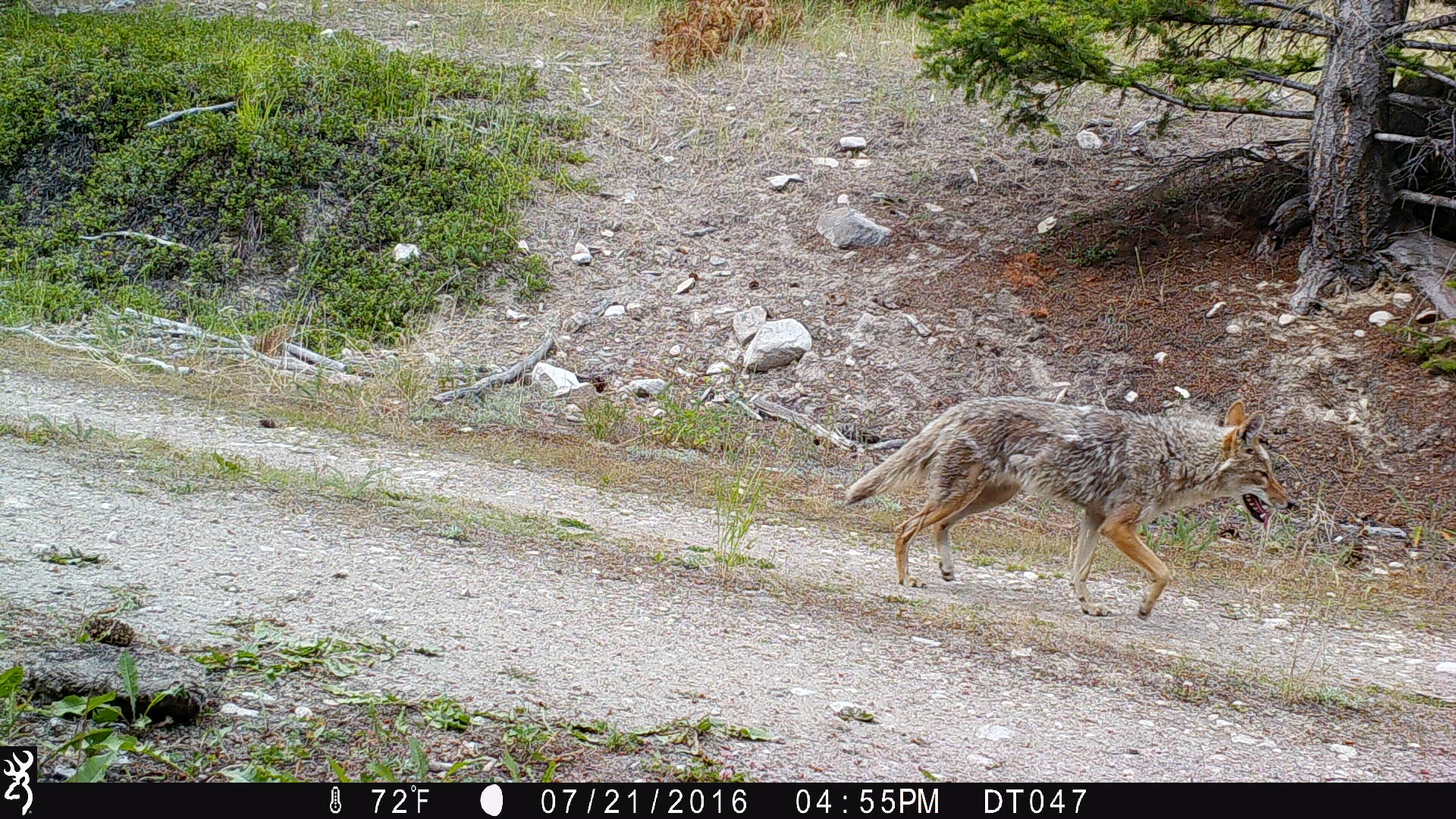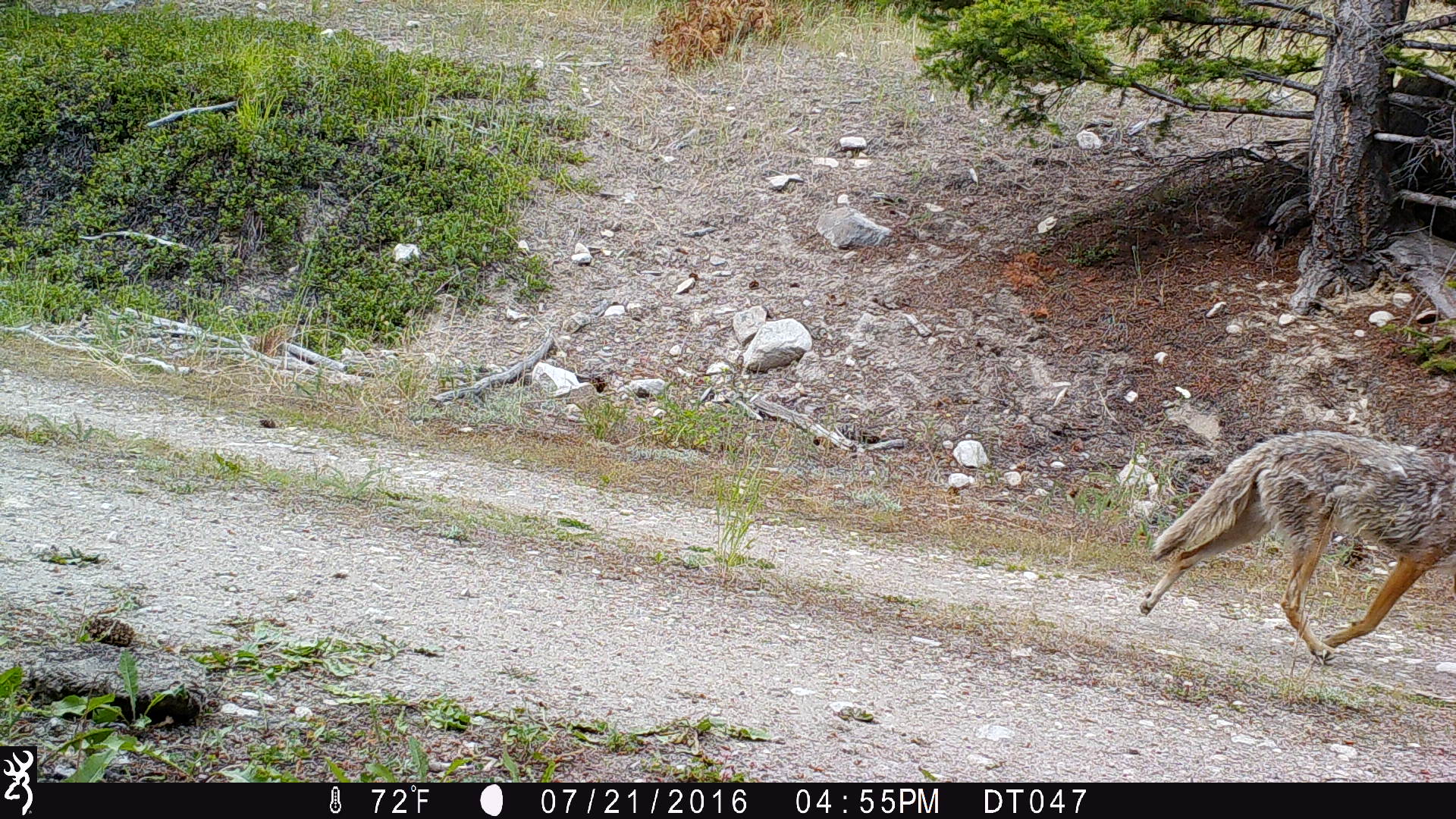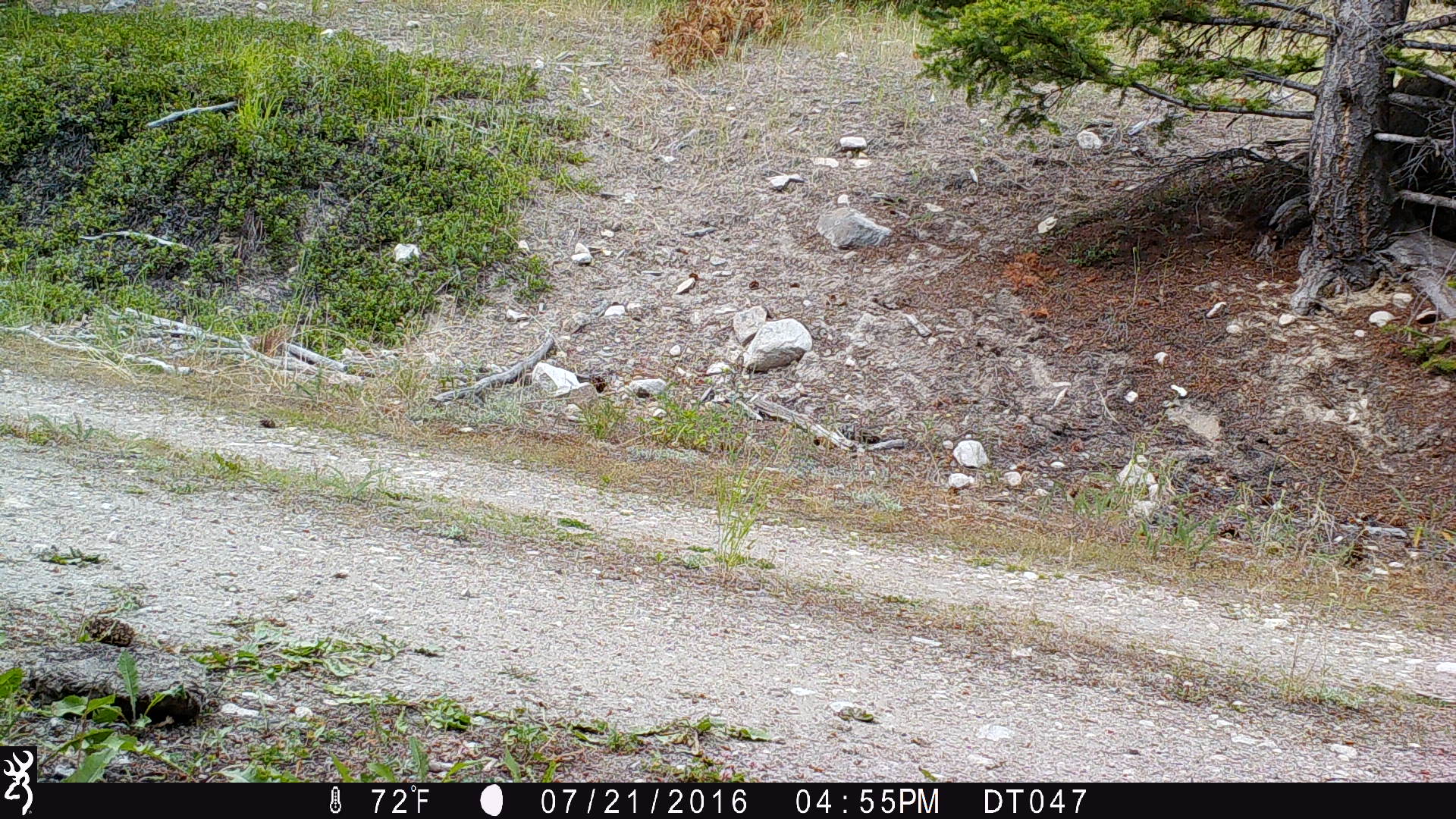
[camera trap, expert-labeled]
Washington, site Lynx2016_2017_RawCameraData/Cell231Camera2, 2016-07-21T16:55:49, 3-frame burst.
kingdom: Animalia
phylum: Chordata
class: Mammalia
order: Carnivora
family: Canidae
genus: Canis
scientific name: Canis latrans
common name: coyote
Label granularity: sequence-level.